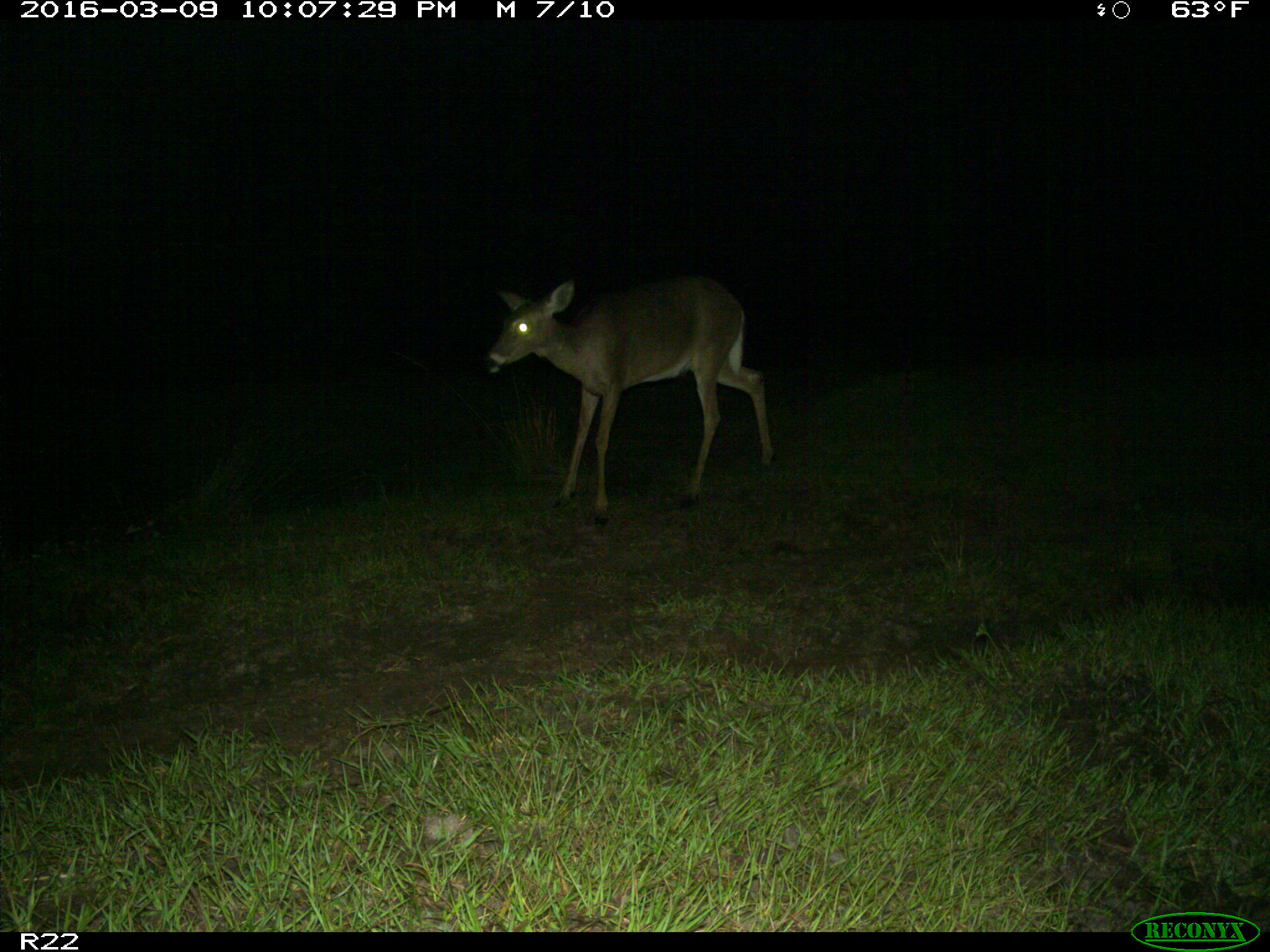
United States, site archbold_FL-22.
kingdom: Animalia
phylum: Chordata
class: Mammalia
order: Artiodactyla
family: Cervidae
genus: Odocoileus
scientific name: Odocoileus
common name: deer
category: unidentified deer